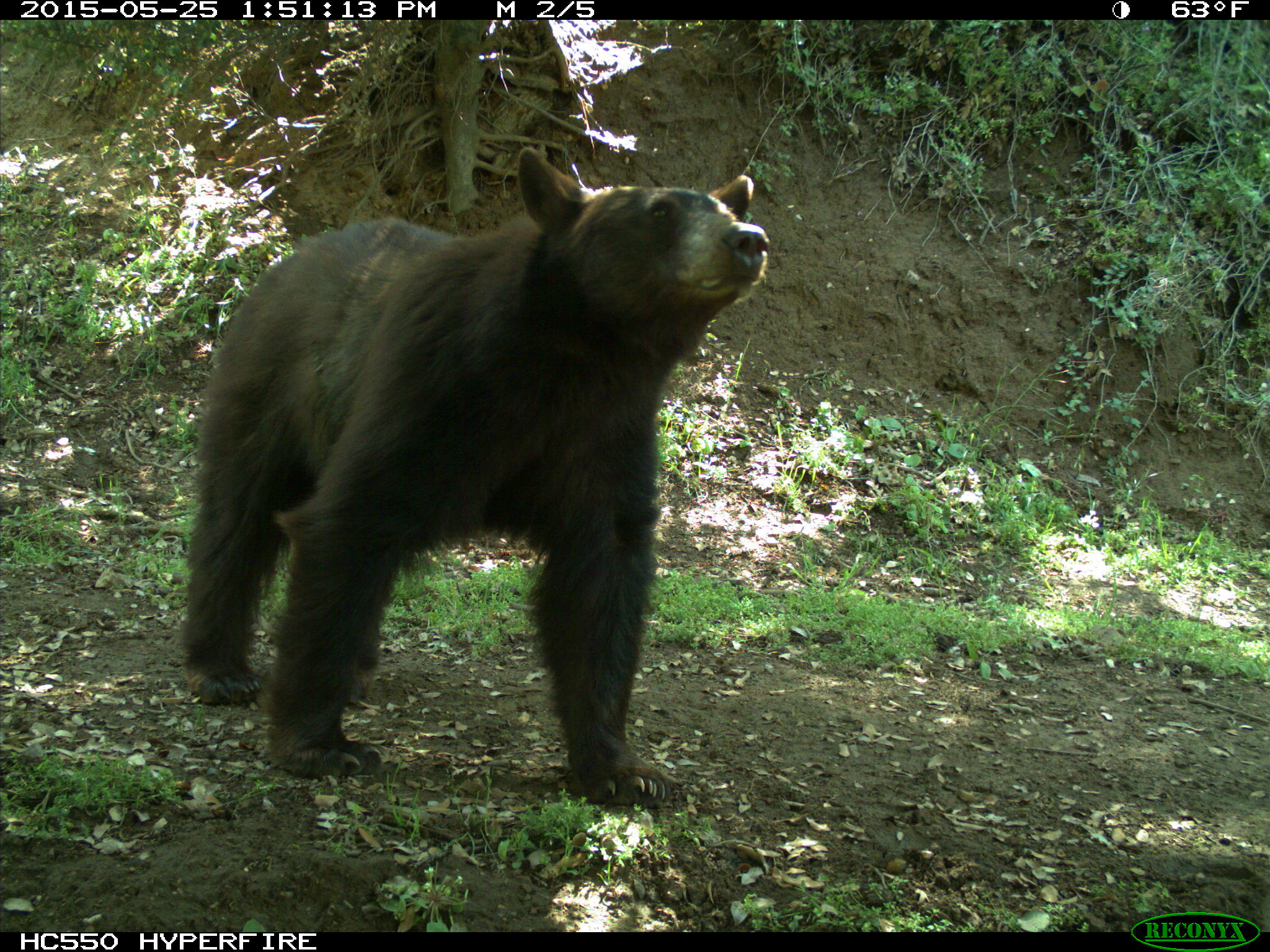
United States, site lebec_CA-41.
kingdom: Animalia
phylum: Chordata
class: Mammalia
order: Carnivora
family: Ursidae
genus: Ursus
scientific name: Ursus americanus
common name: american black bear